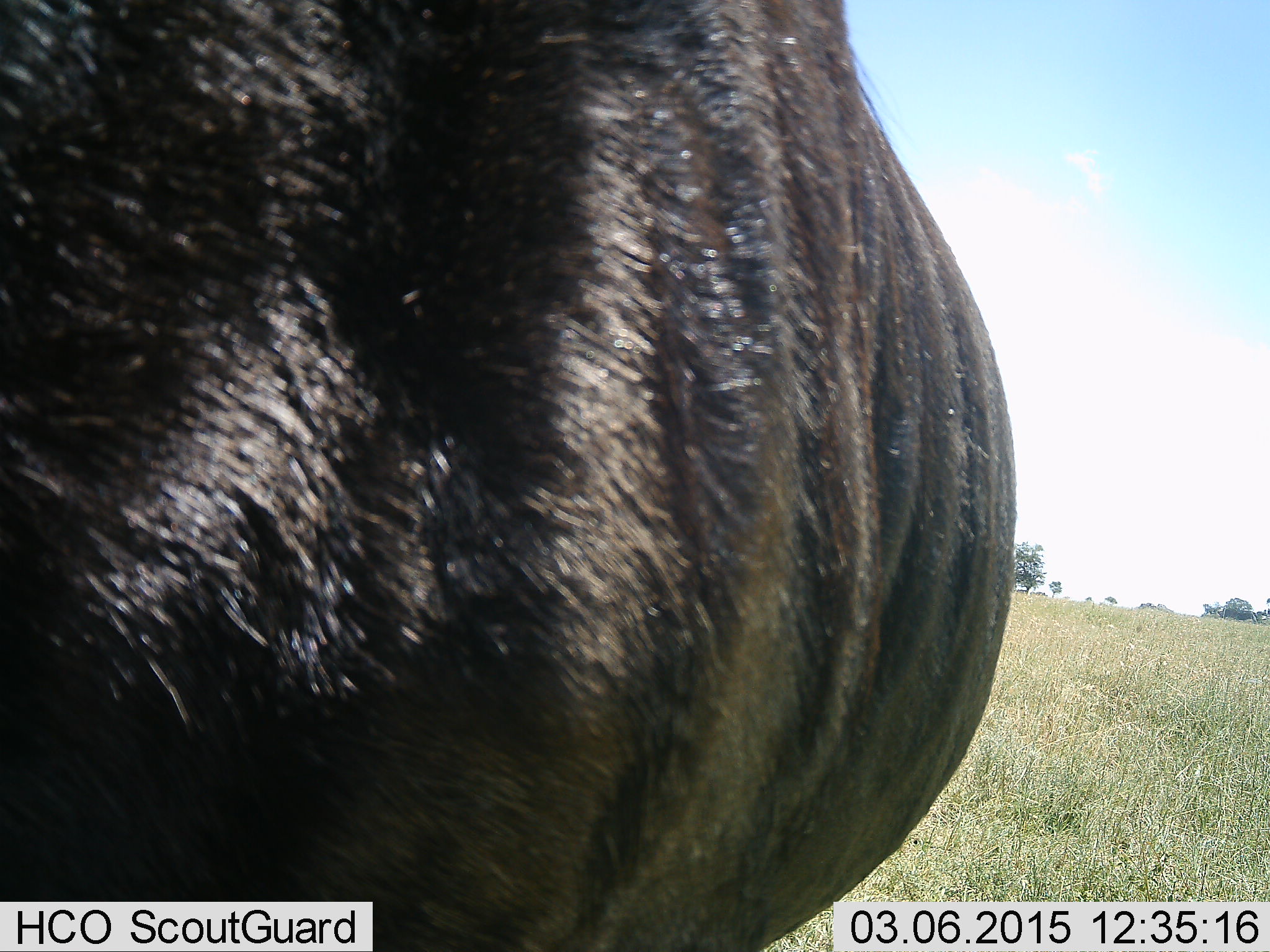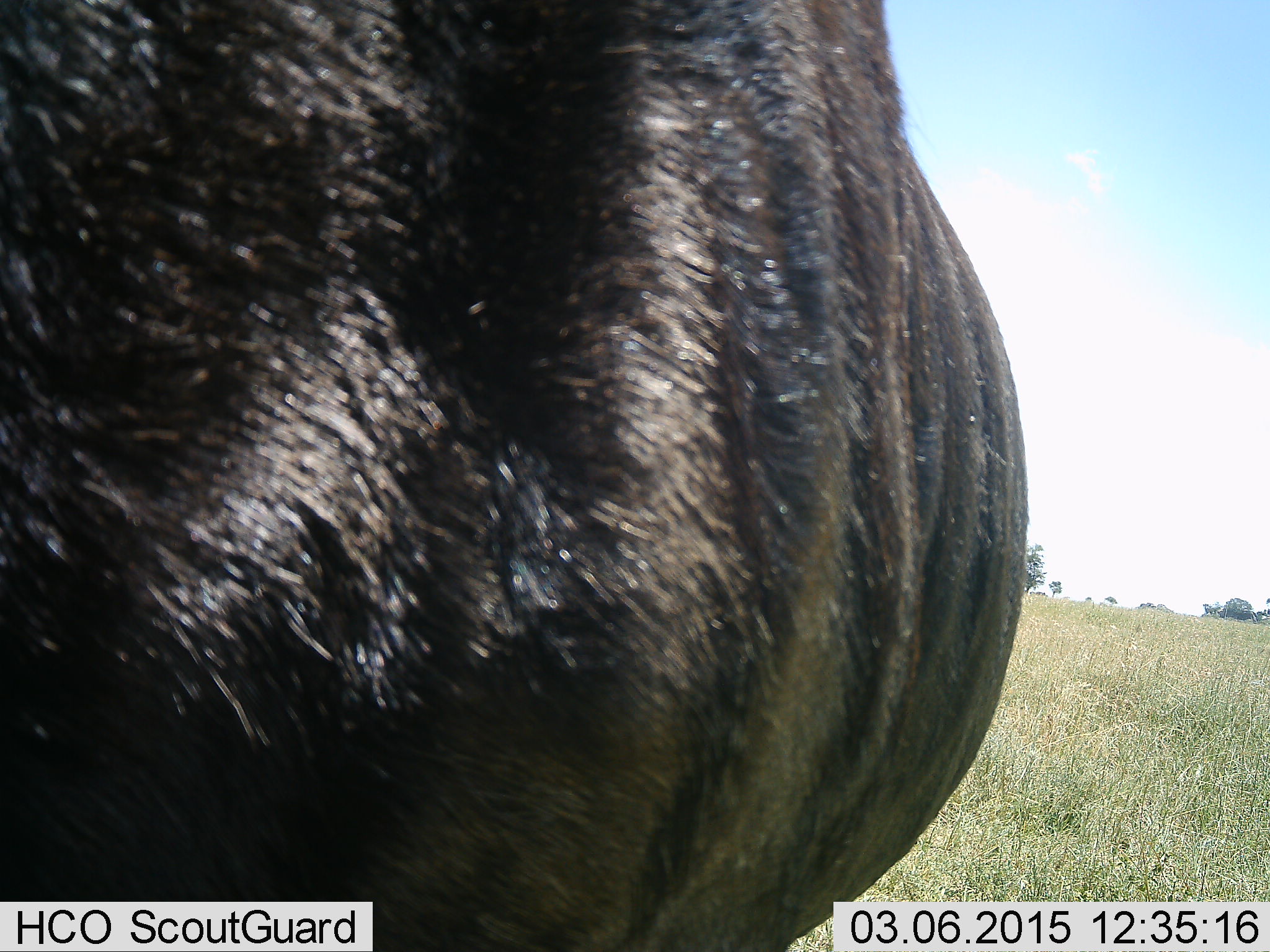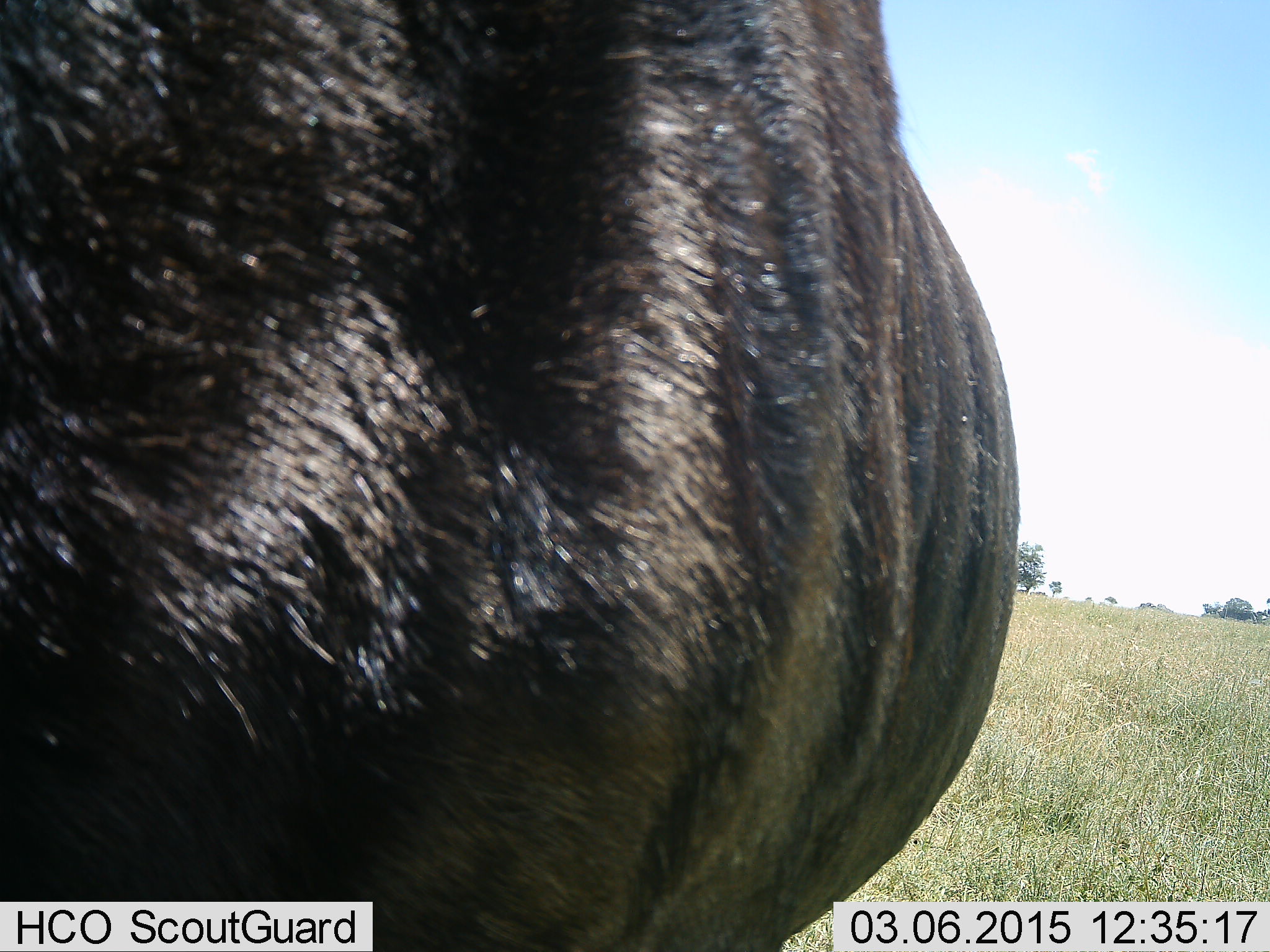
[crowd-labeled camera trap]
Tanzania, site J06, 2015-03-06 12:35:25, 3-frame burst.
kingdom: Animalia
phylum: Chordata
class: Mammalia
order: Artiodactyla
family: Bovidae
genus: Connochaetes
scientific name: Connochaetes taurinus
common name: blue wildebeest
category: wildebeest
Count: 1.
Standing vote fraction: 80%.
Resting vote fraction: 10%.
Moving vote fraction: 10%.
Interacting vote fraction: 0%.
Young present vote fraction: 0%.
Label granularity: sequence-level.